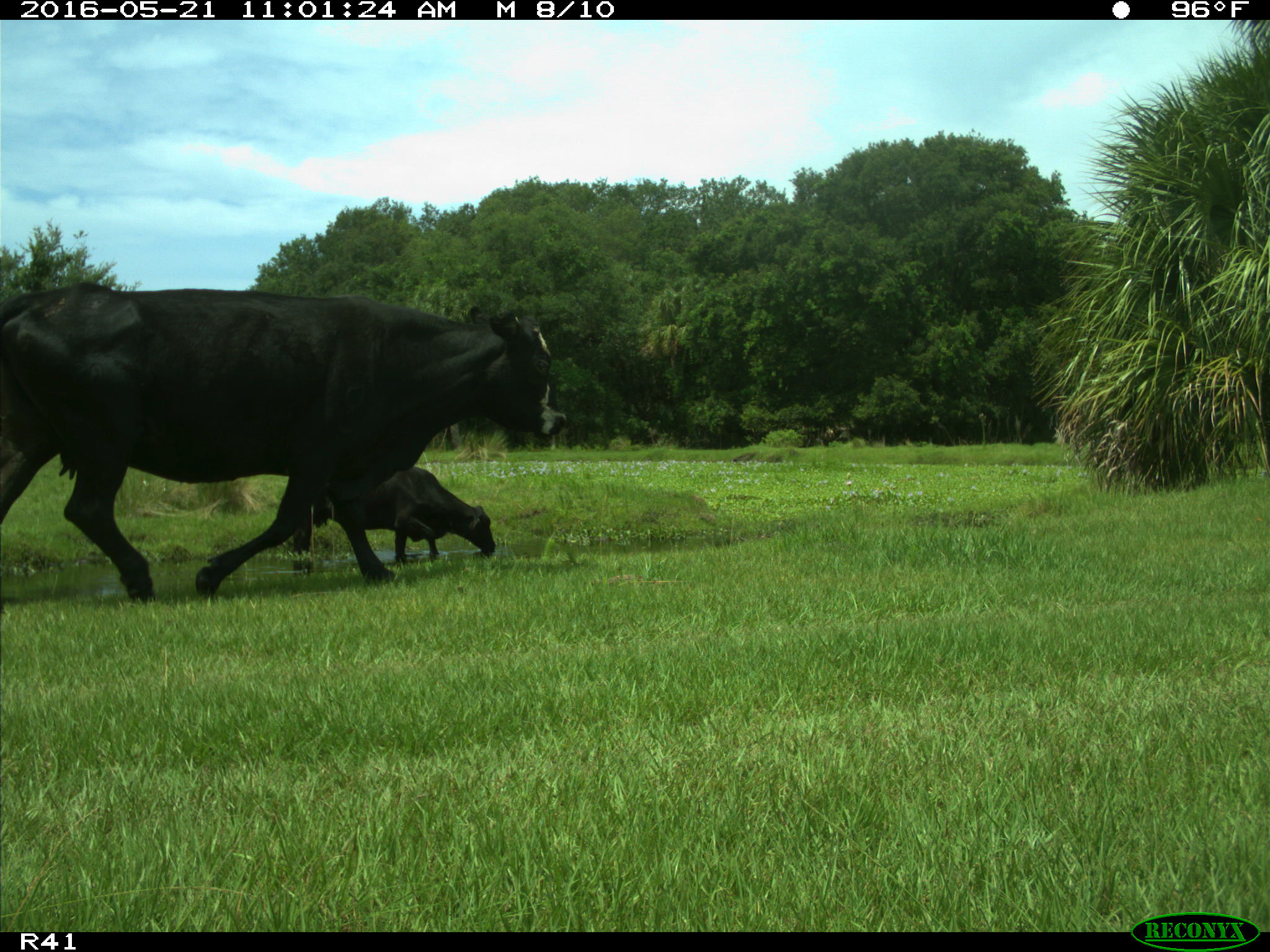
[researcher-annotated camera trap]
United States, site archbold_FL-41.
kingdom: Animalia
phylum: Chordata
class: Mammalia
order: Artiodactyla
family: Bovidae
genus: Bos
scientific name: Bos taurus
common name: domestic cow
Bos taurus (domestic cow).